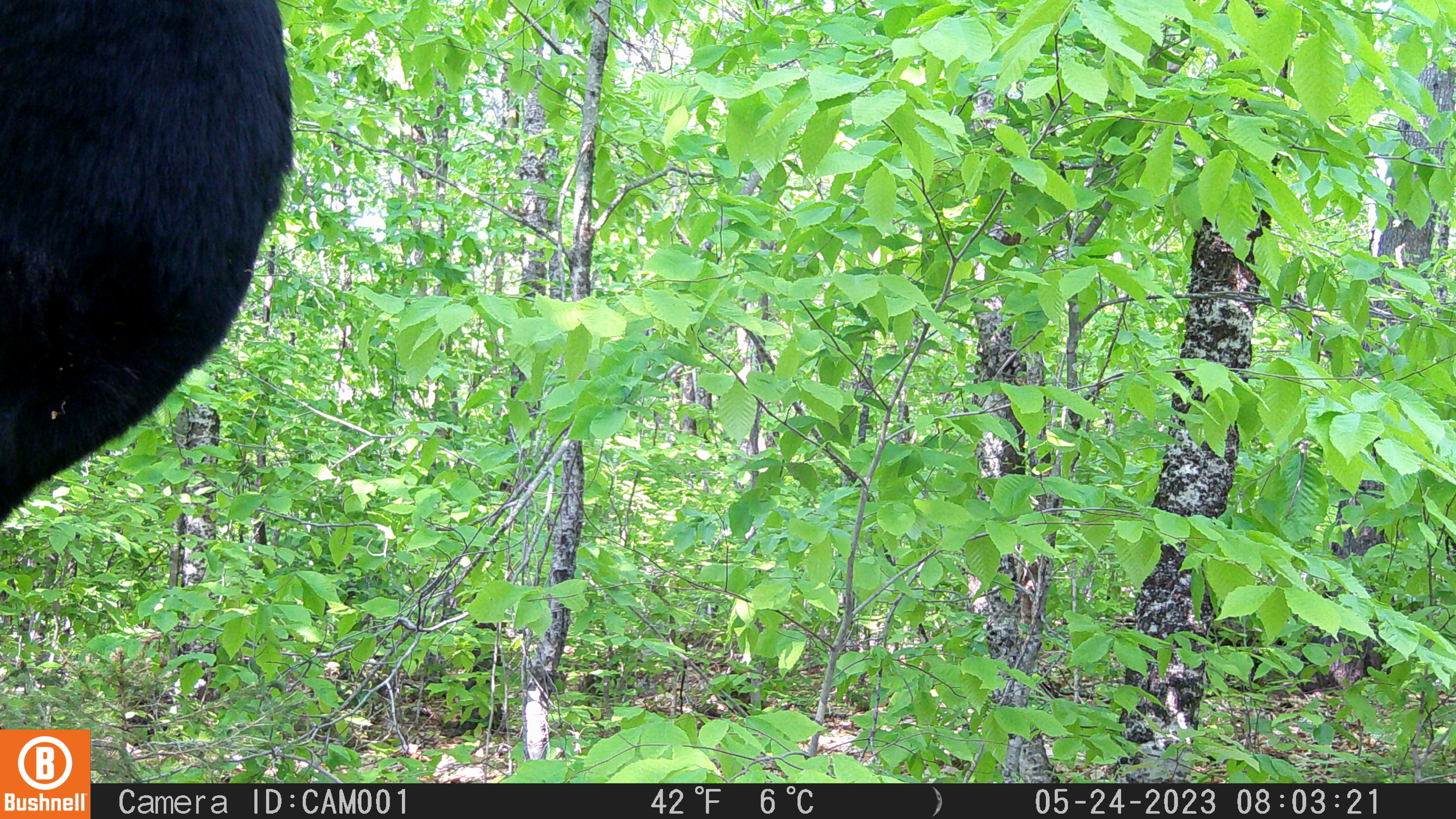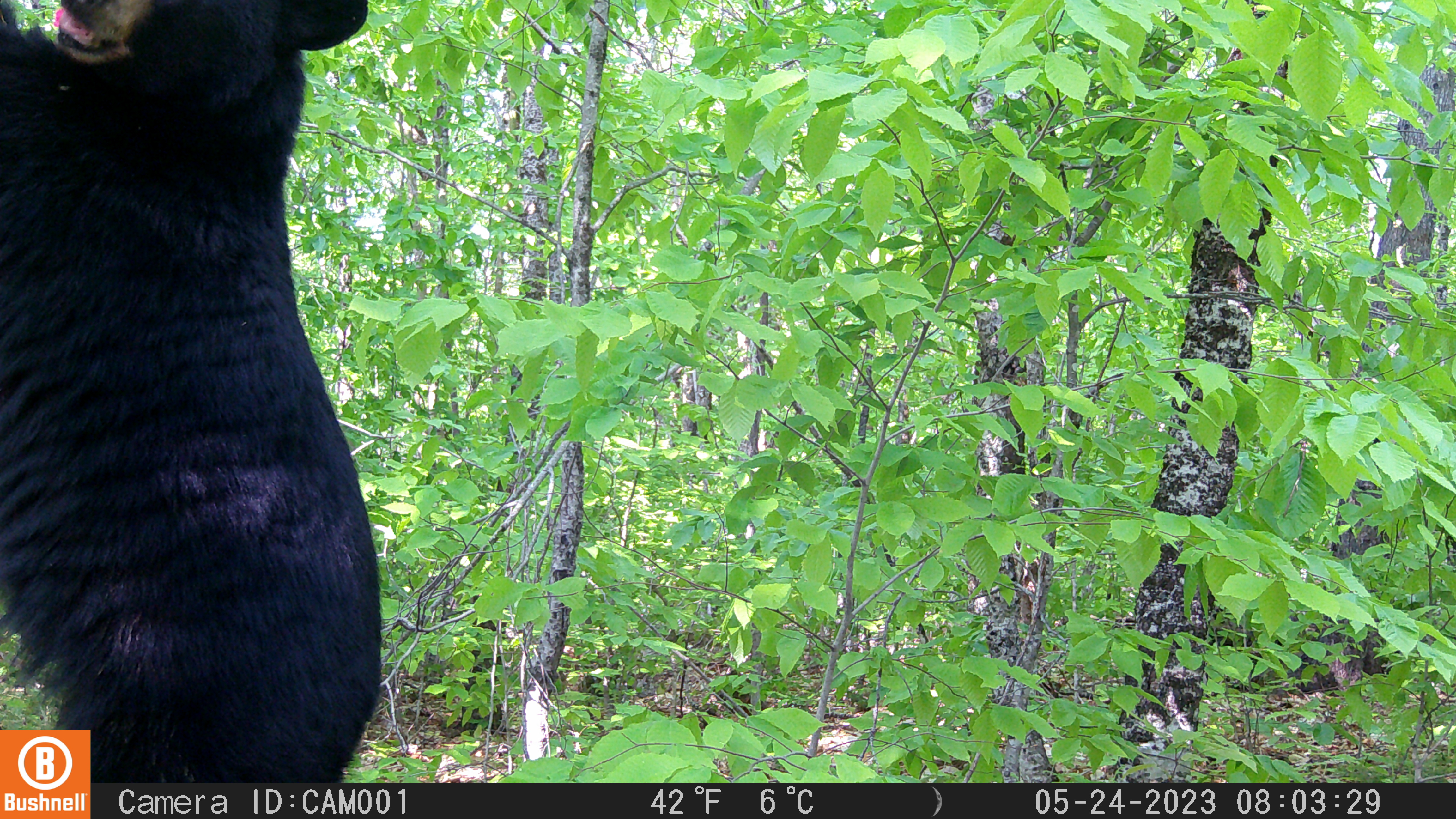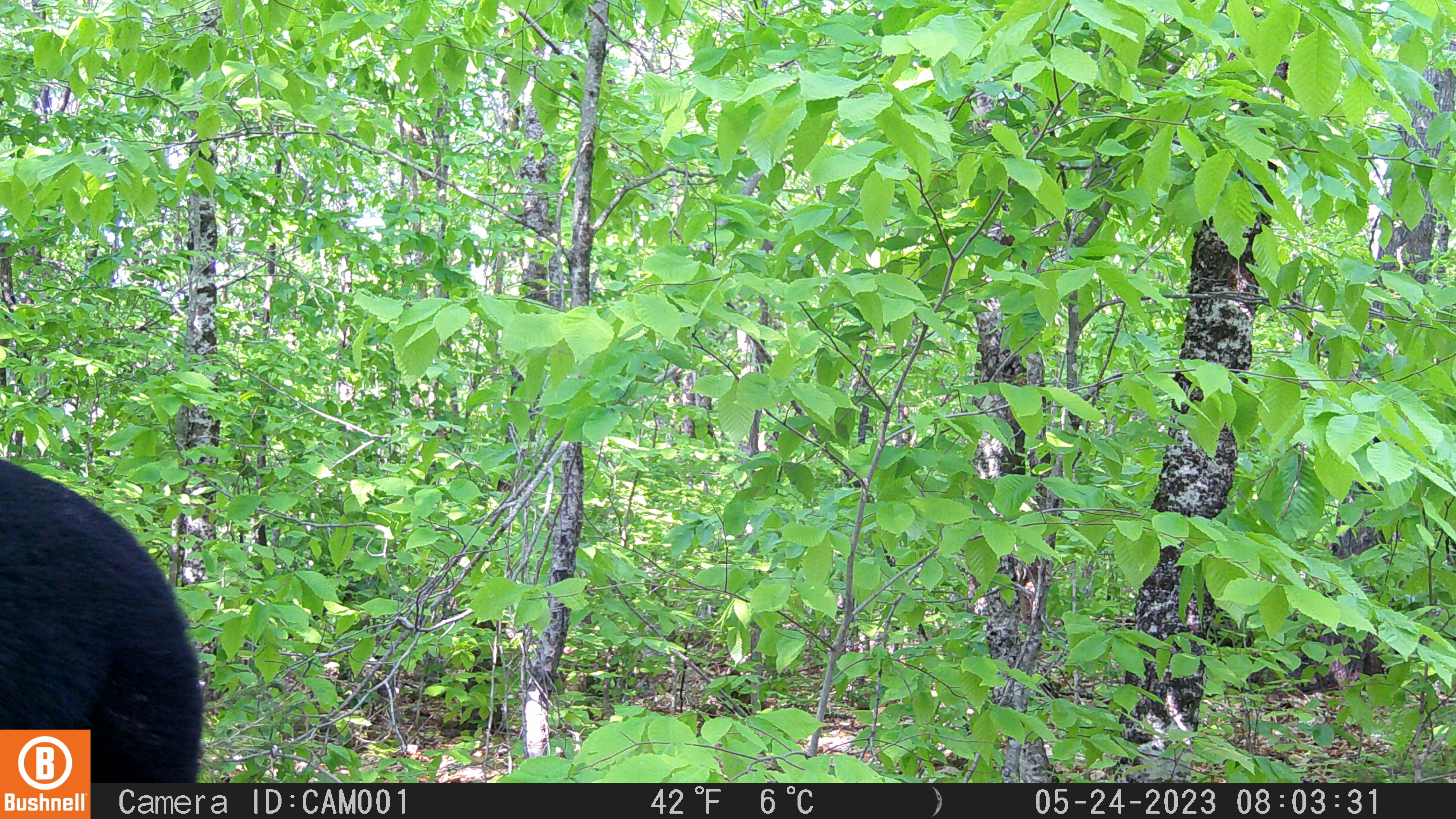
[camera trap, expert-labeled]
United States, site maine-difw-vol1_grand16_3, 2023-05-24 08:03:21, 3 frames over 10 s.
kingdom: Animalia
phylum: Chordata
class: Mammalia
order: Carnivora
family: Ursidae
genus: Ursus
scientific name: Ursus americanus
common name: black bear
Black bear (Ursus americanus).